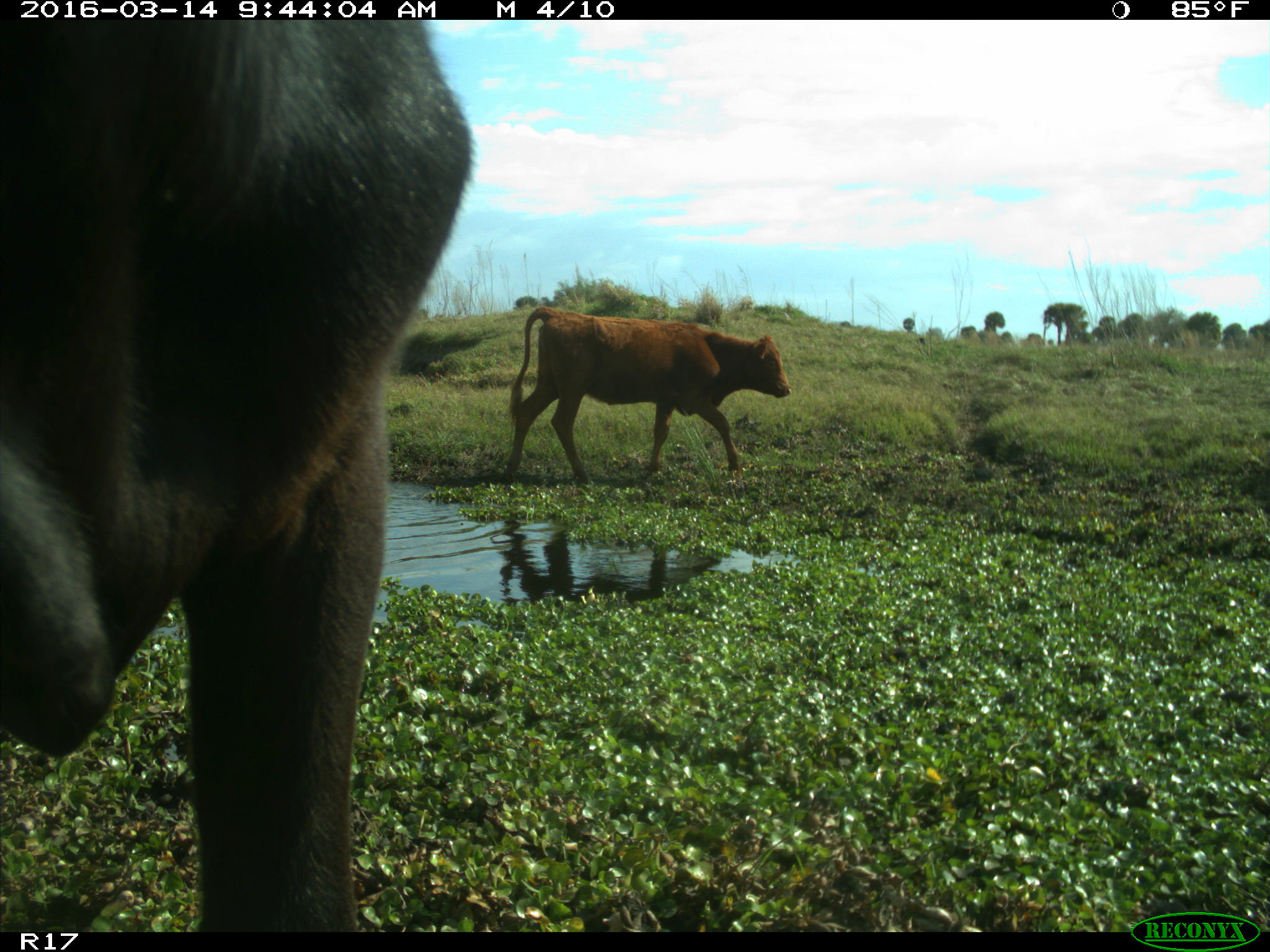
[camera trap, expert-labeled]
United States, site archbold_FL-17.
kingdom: Animalia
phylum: Chordata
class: Mammalia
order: Artiodactyla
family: Bovidae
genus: Bos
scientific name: Bos taurus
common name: domestic cow